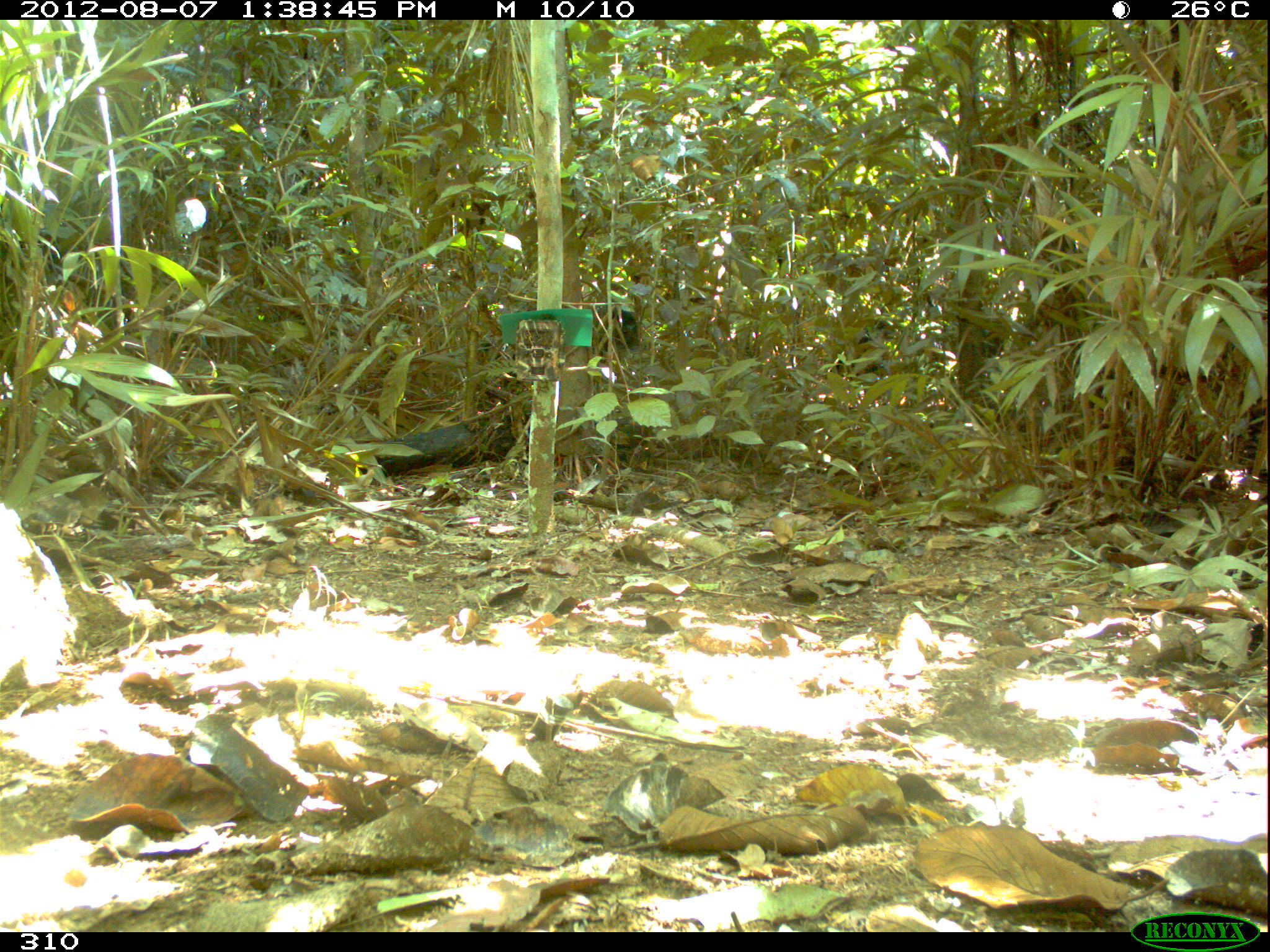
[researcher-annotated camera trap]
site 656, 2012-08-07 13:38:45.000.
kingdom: Animalia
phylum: Chordata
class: Mammalia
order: Artiodactyla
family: Tayassuidae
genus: Tayassu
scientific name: Tayassu pecari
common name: white-lipped peccary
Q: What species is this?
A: Tayassu pecari (white-lipped peccary).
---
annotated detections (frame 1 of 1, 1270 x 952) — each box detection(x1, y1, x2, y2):
tayassu pecari: detection(591, 301, 640, 366); detection(830, 333, 890, 386)